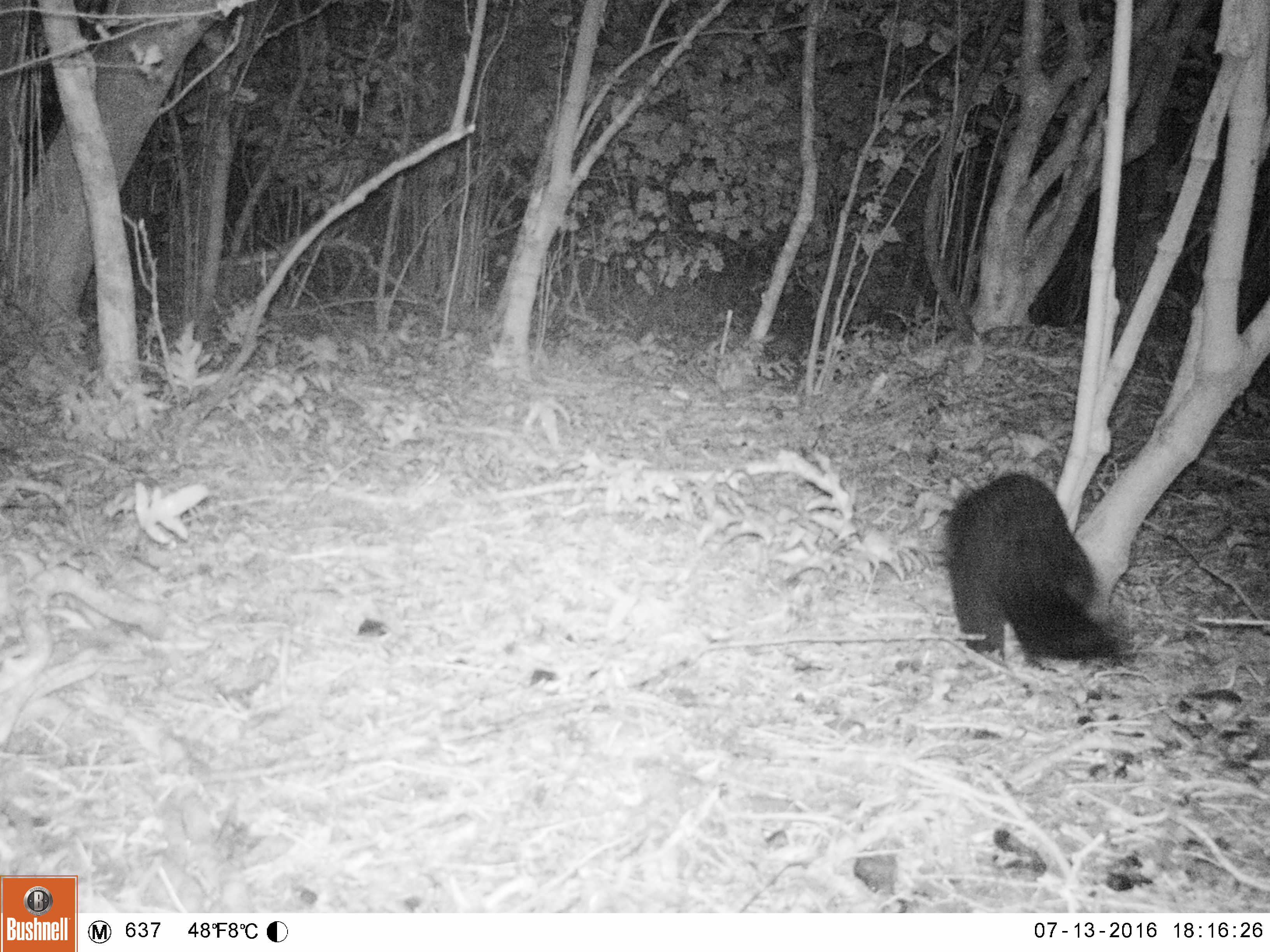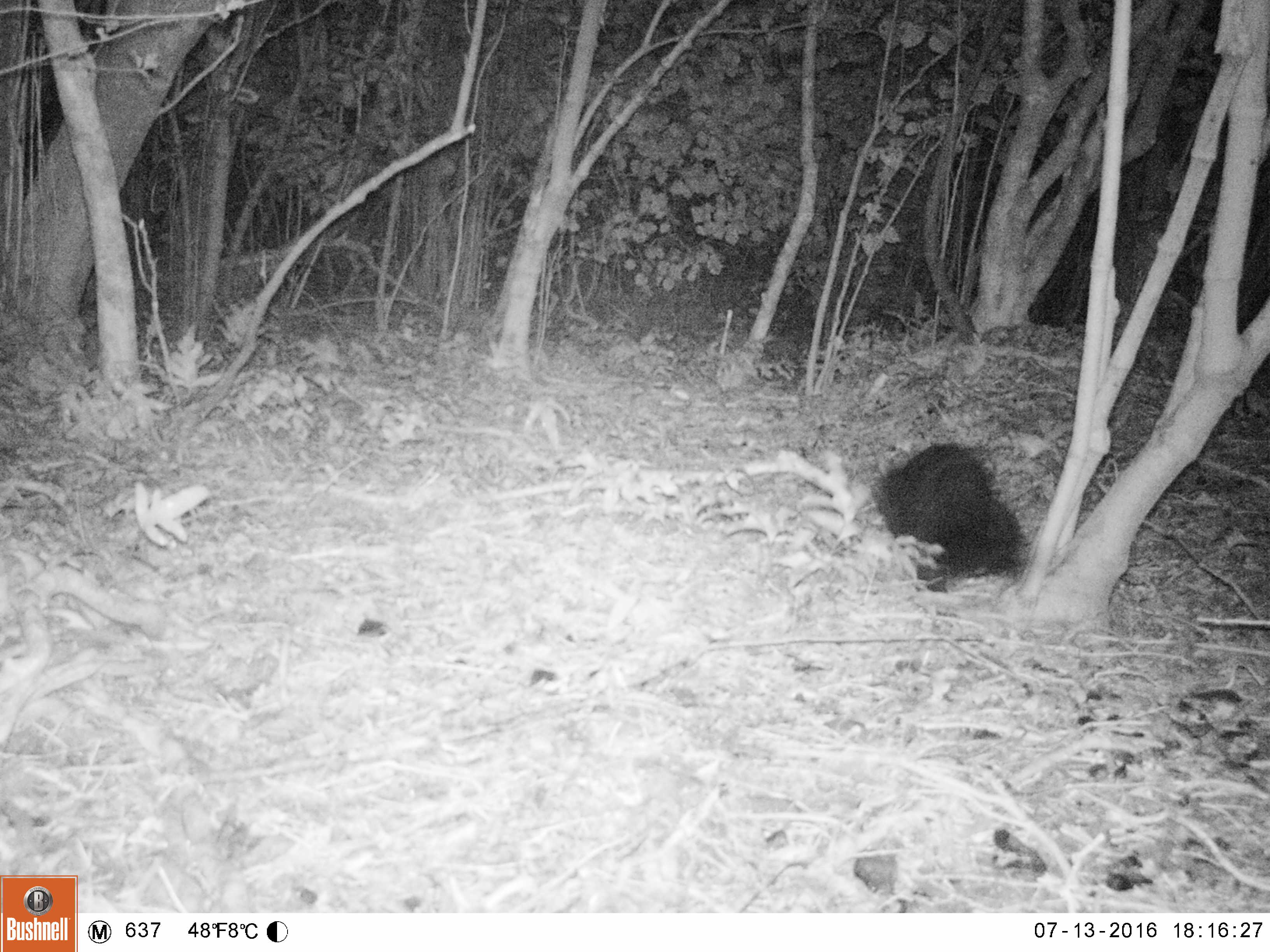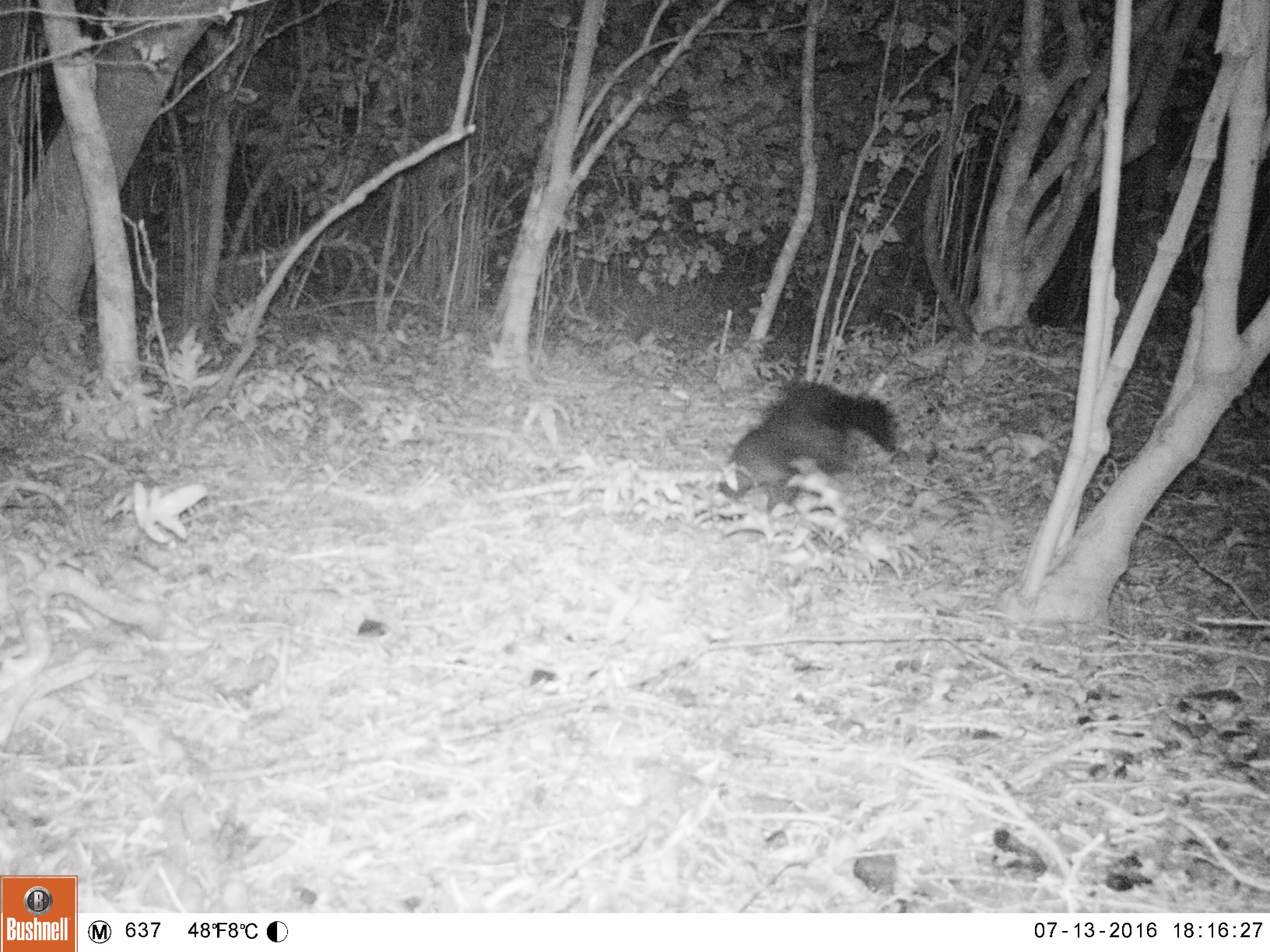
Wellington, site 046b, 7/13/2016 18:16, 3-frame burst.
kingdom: Animalia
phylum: Chordata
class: Mammalia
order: Didelphimorphia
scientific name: Didelphimorphia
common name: possum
Possum (Didelphimorphia).